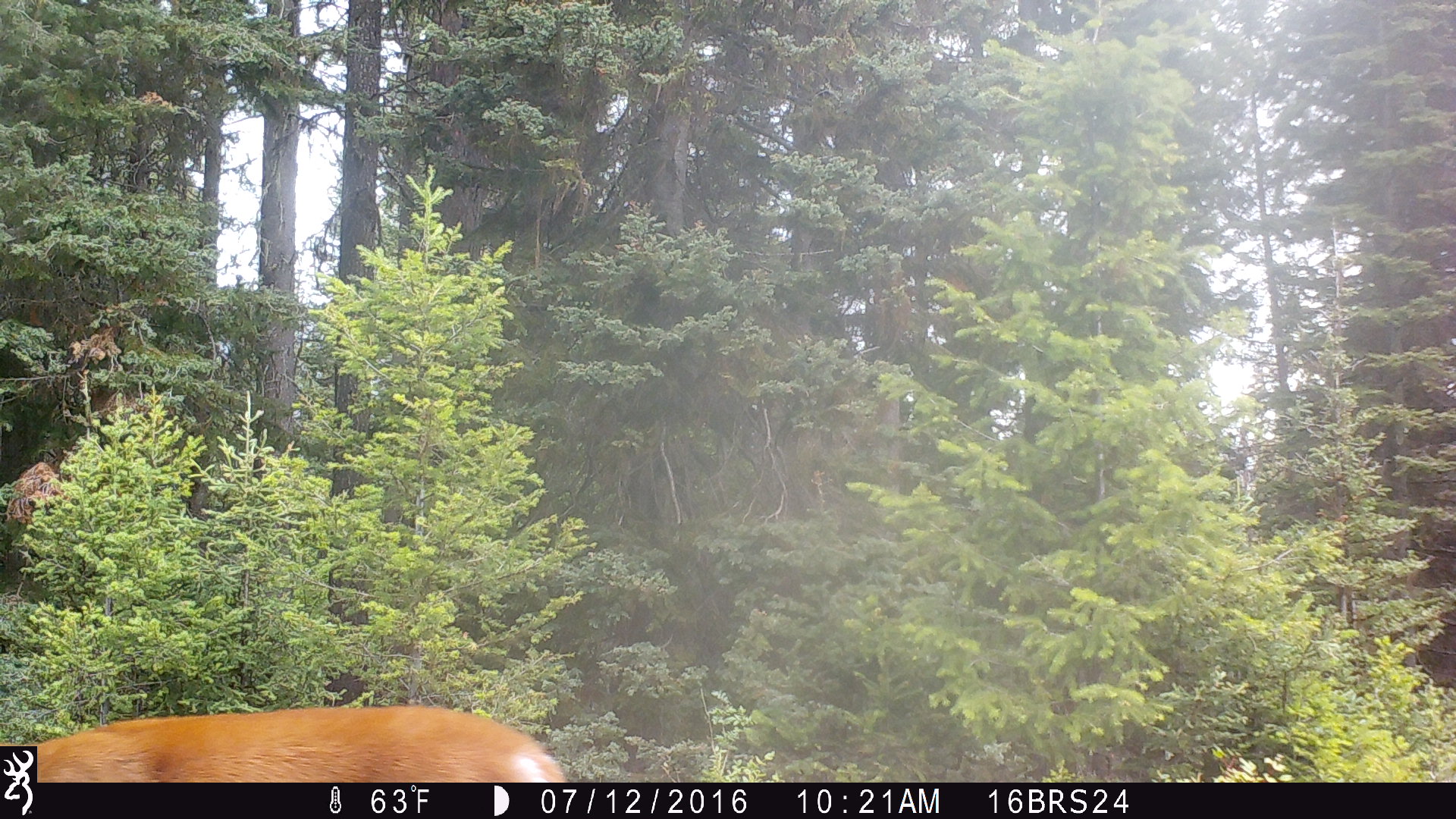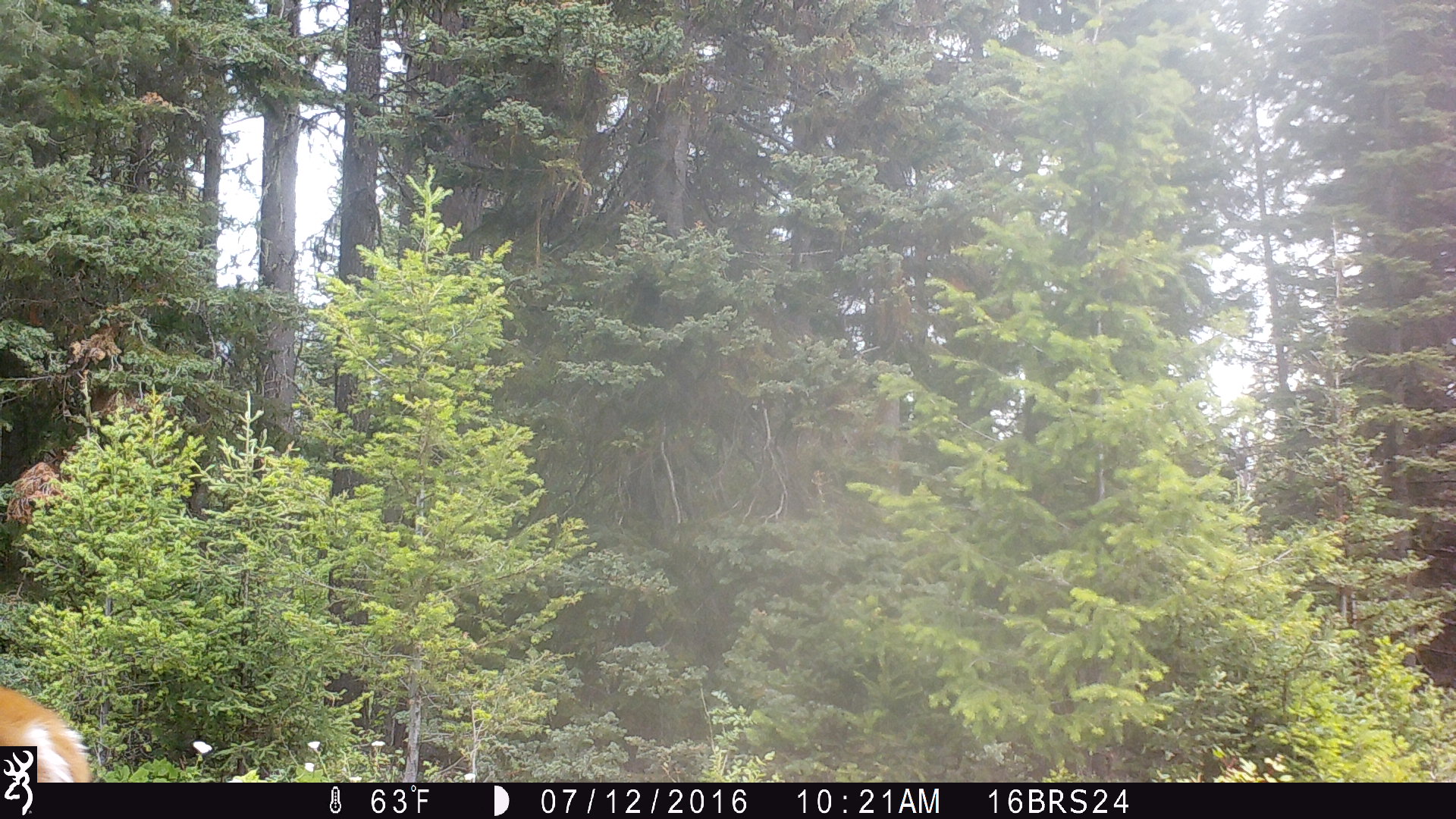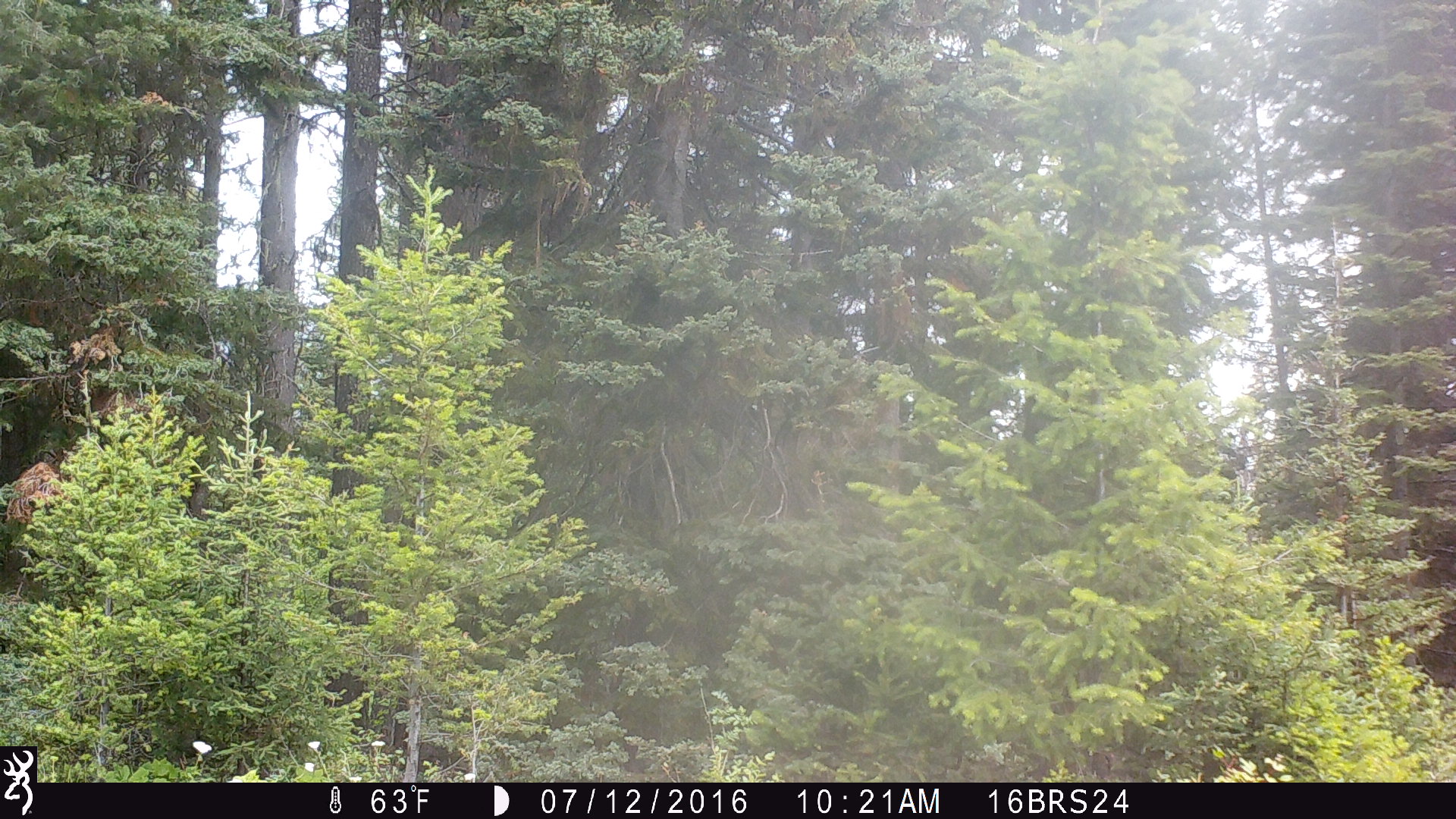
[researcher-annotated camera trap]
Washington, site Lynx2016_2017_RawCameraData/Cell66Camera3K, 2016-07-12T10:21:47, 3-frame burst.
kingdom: Animalia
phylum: Chordata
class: Mammalia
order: Artiodactyla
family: Cervidae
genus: Odocoileus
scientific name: Odocoileus virginianus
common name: white-tailed deer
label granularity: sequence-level